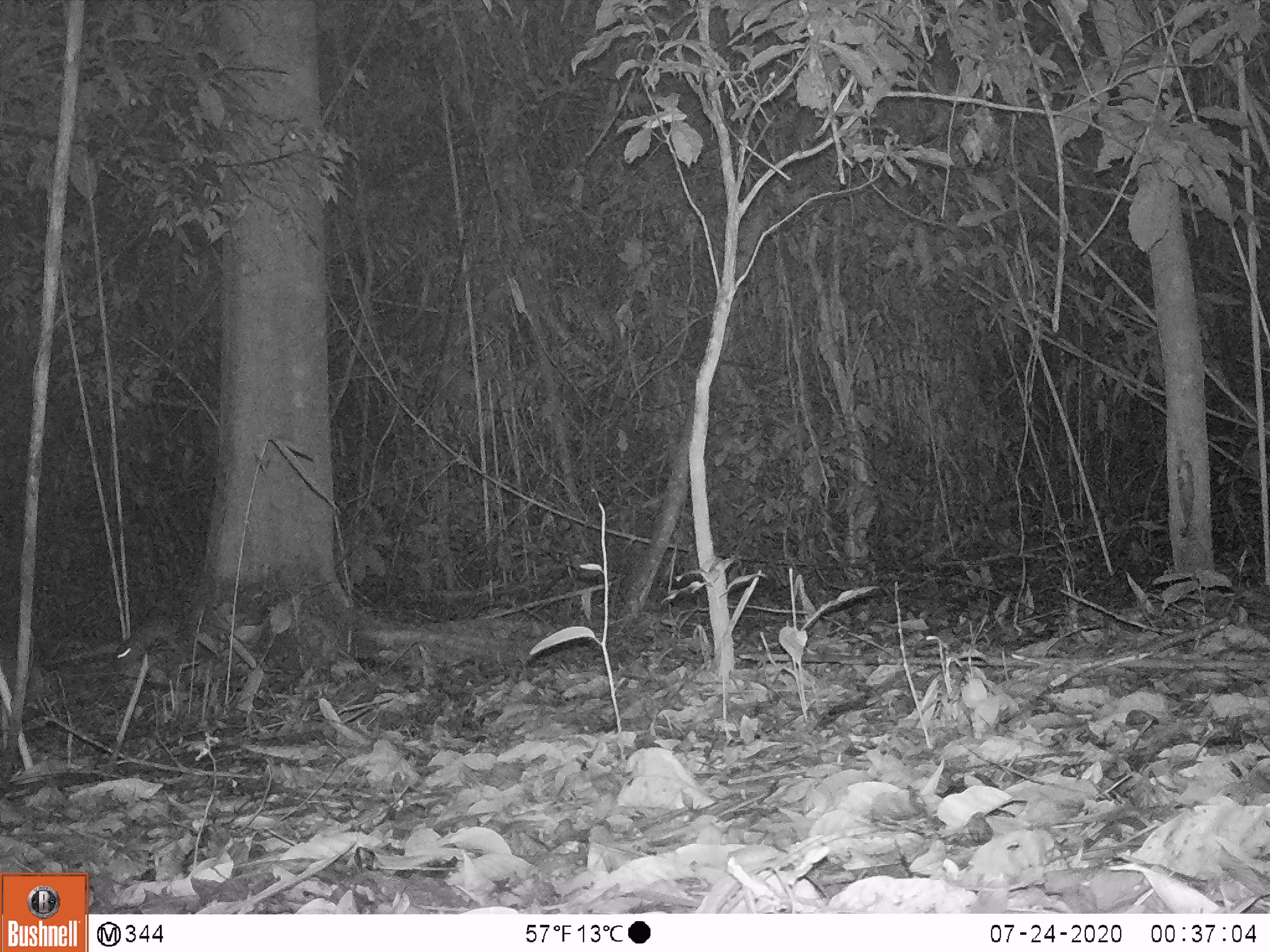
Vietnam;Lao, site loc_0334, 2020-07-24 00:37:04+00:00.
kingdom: Animalia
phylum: Chordata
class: Mammalia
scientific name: Mammalia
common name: mammal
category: unidentified small mammal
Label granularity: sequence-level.